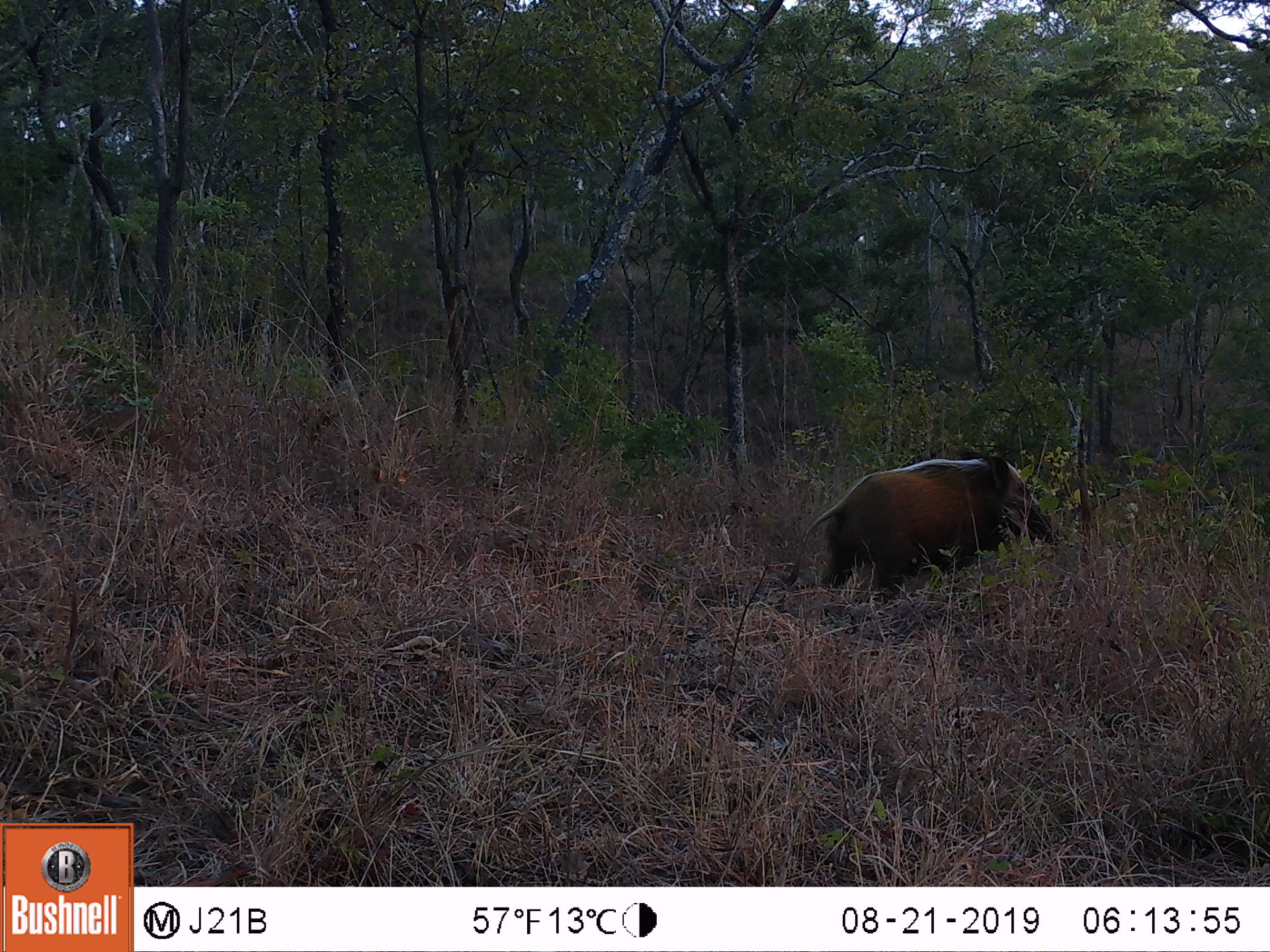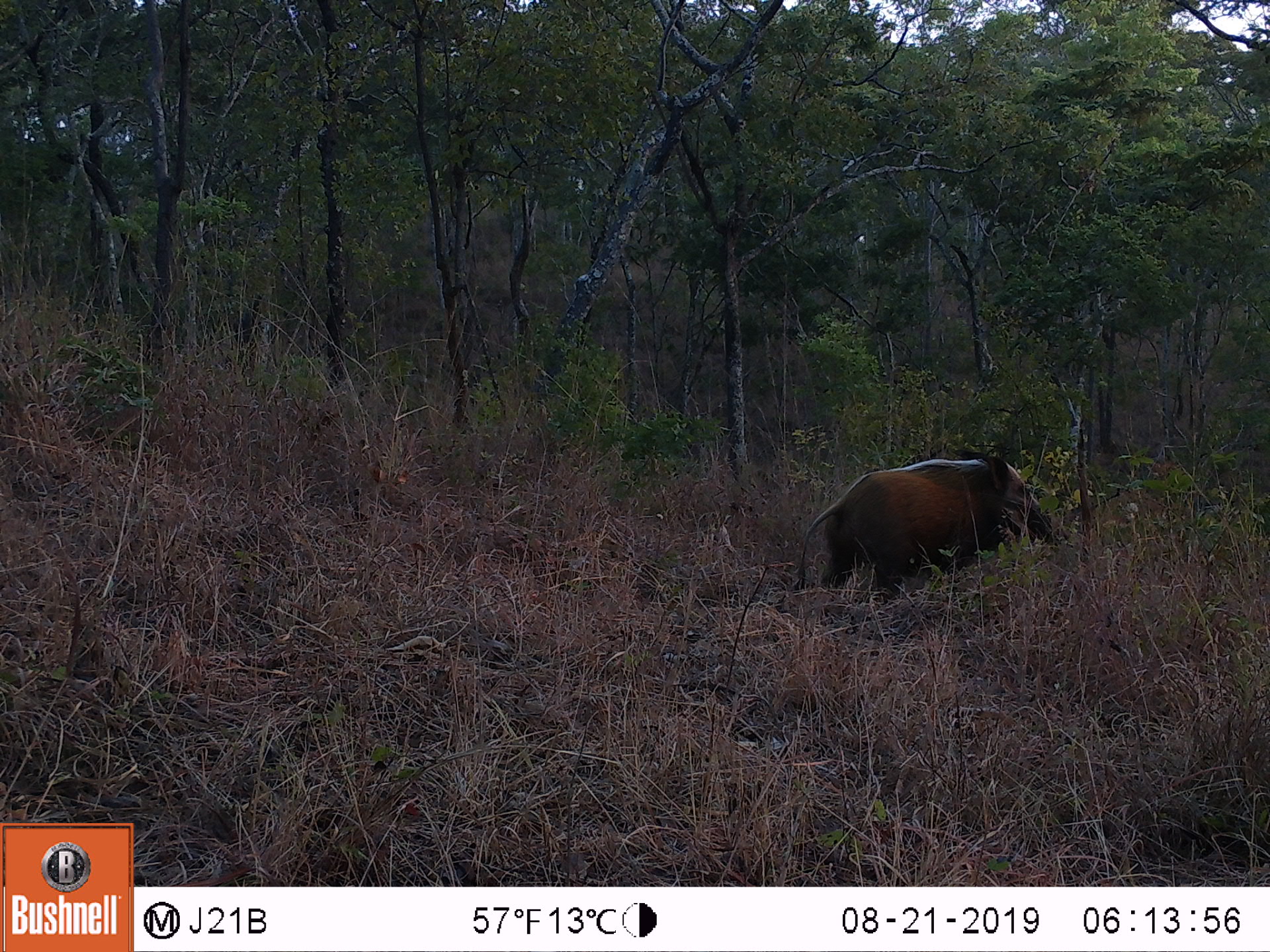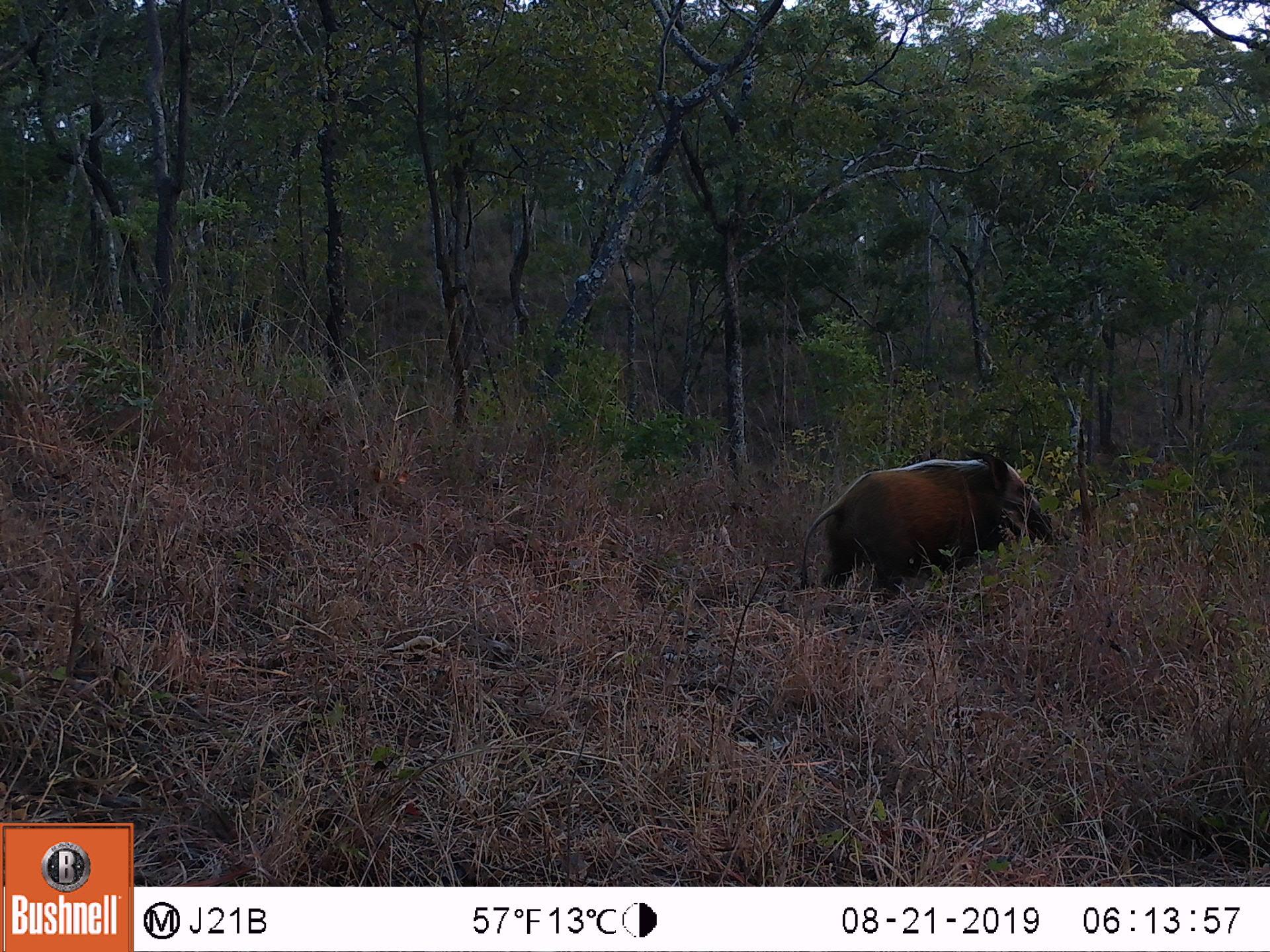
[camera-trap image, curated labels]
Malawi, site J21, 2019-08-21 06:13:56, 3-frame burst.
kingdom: Animalia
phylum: Chordata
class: Mammalia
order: Artiodactyla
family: Suidae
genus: Potamochoerus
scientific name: Potamochoerus larvatus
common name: bushpig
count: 1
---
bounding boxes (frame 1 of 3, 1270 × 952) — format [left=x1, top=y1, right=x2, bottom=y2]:
bushpig: [left=769, top=445, right=1059, bottom=613]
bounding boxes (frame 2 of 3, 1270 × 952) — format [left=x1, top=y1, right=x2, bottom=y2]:
bushpig: [left=789, top=441, right=1065, bottom=611]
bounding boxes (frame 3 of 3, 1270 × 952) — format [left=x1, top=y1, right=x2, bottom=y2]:
bushpig: [left=787, top=445, right=1069, bottom=611]